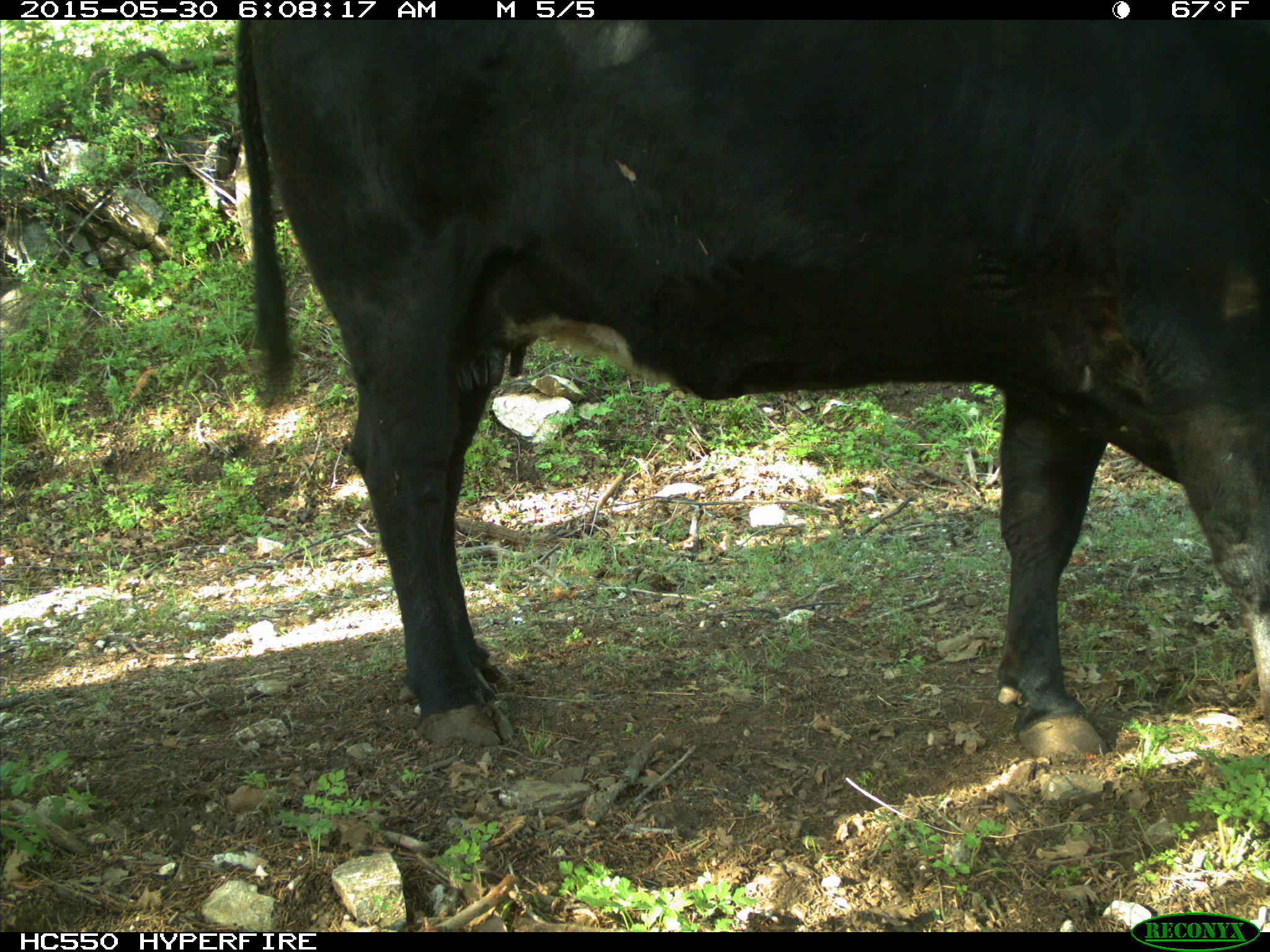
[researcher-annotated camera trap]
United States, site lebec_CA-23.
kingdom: Animalia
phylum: Chordata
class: Mammalia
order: Artiodactyla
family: Bovidae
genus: Bos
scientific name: Bos taurus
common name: domestic cow